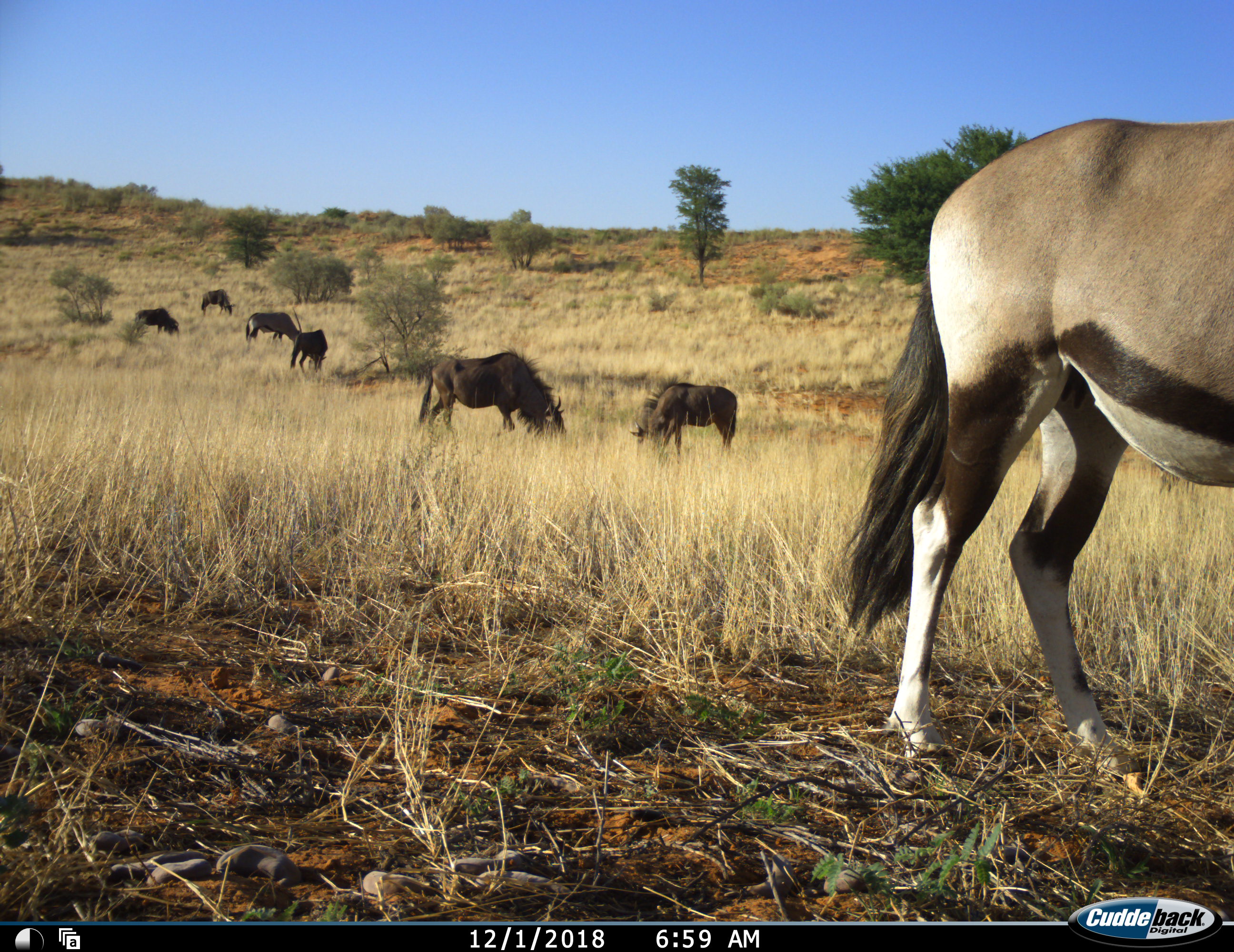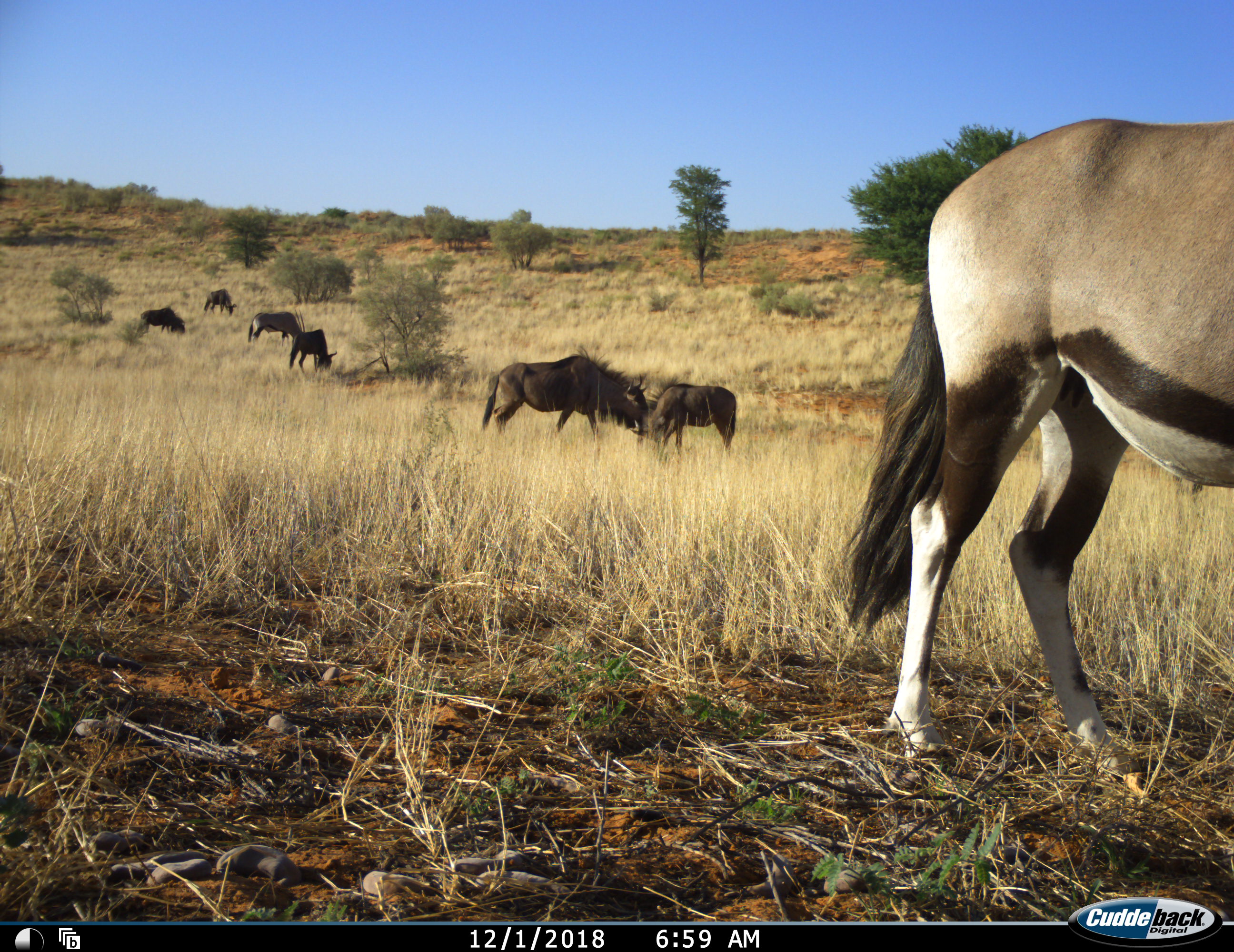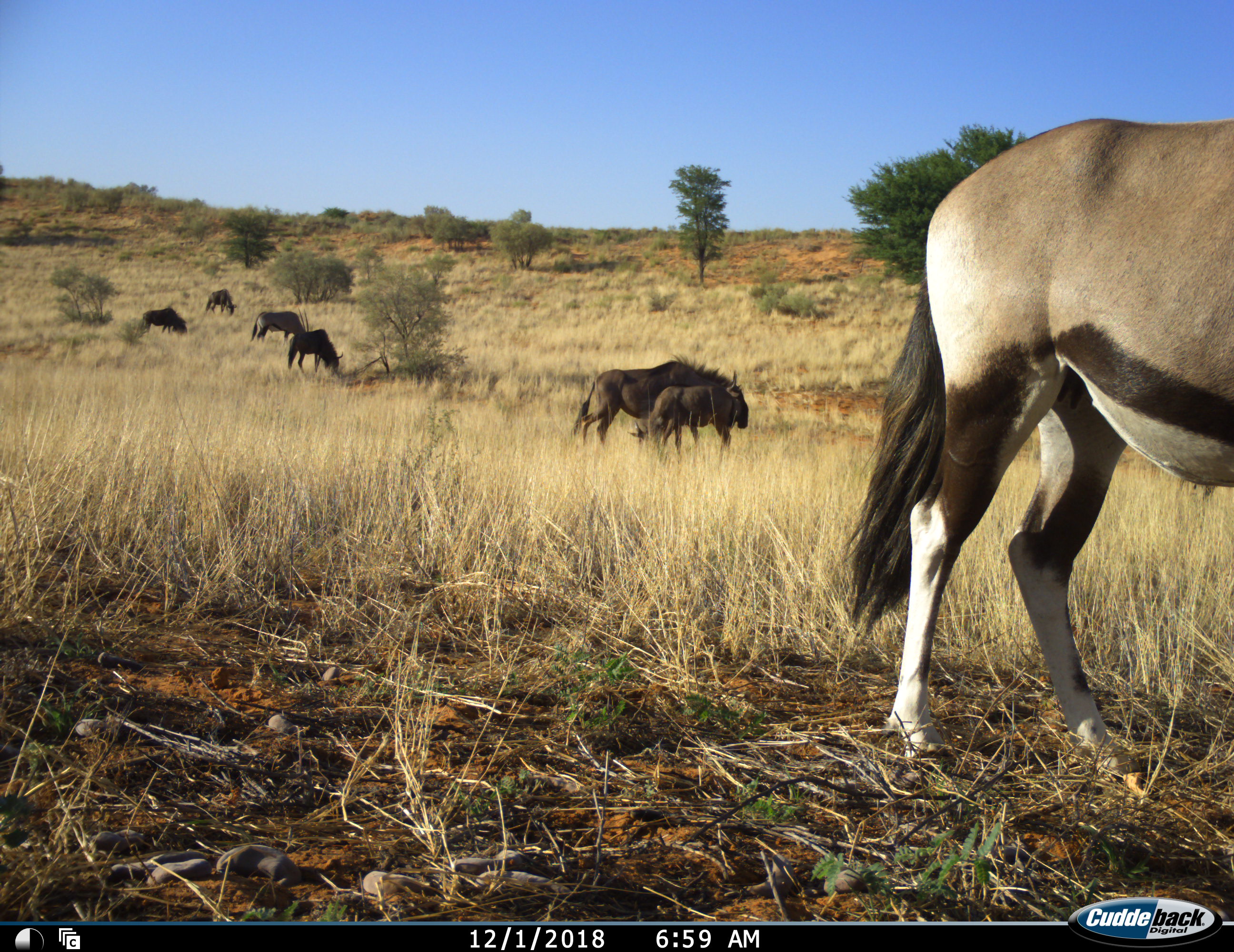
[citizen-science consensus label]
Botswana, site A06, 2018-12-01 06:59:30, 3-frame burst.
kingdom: Animalia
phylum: Chordata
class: Mammalia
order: Artiodactyla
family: Bovidae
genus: Oryx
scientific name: Oryx gazella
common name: gemsbok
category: gemsbokoryx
Gemsbokoryx (gemsbok) (Oryx gazella), count 1. Behavior (volunteer vote fractions): standing 67%, resting 0%, moving 0%, interacting 0%. Young present (vote fraction): 0%. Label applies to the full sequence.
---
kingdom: Animalia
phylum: Chordata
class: Mammalia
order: Artiodactyla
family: Bovidae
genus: Connochaetes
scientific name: Connochaetes taurinus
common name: blue wildebeest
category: wildebeestblue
Wildebeestblue (blue wildebeest) (Connochaetes taurinus), count 6. Behavior (volunteer vote fractions): standing 50%, resting 0%, moving 50%, interacting 0%. Young present (vote fraction): 40%. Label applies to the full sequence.